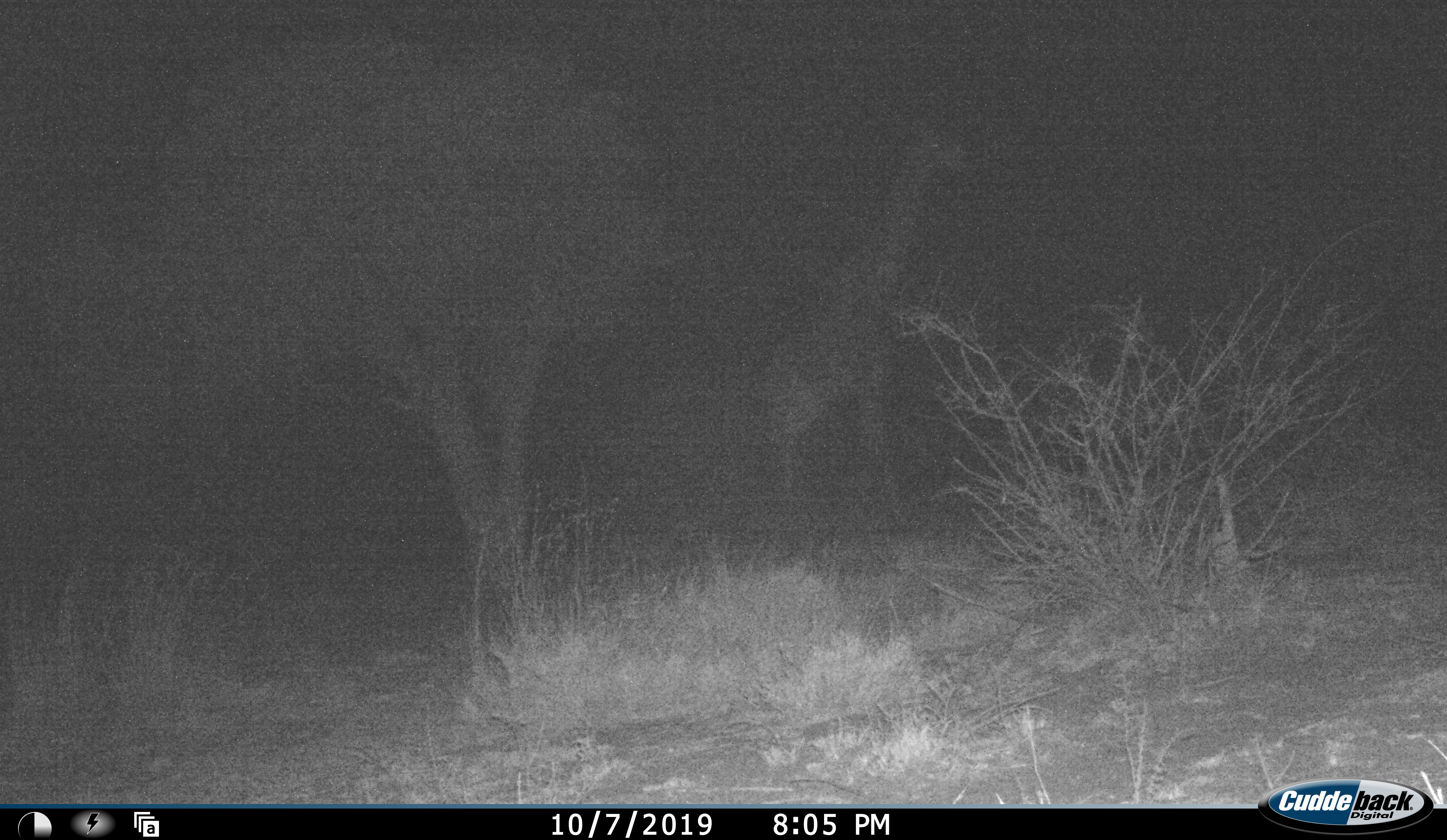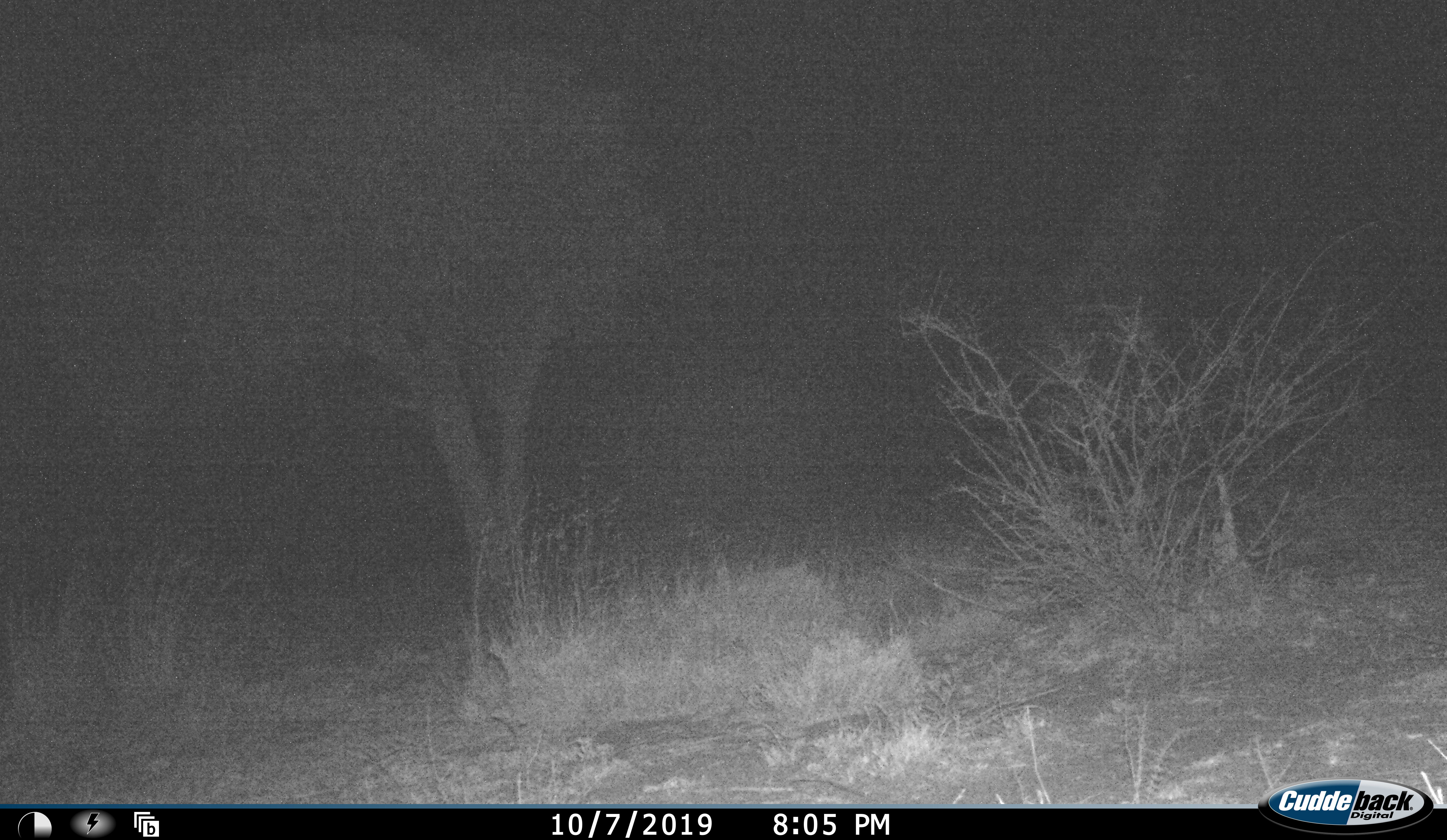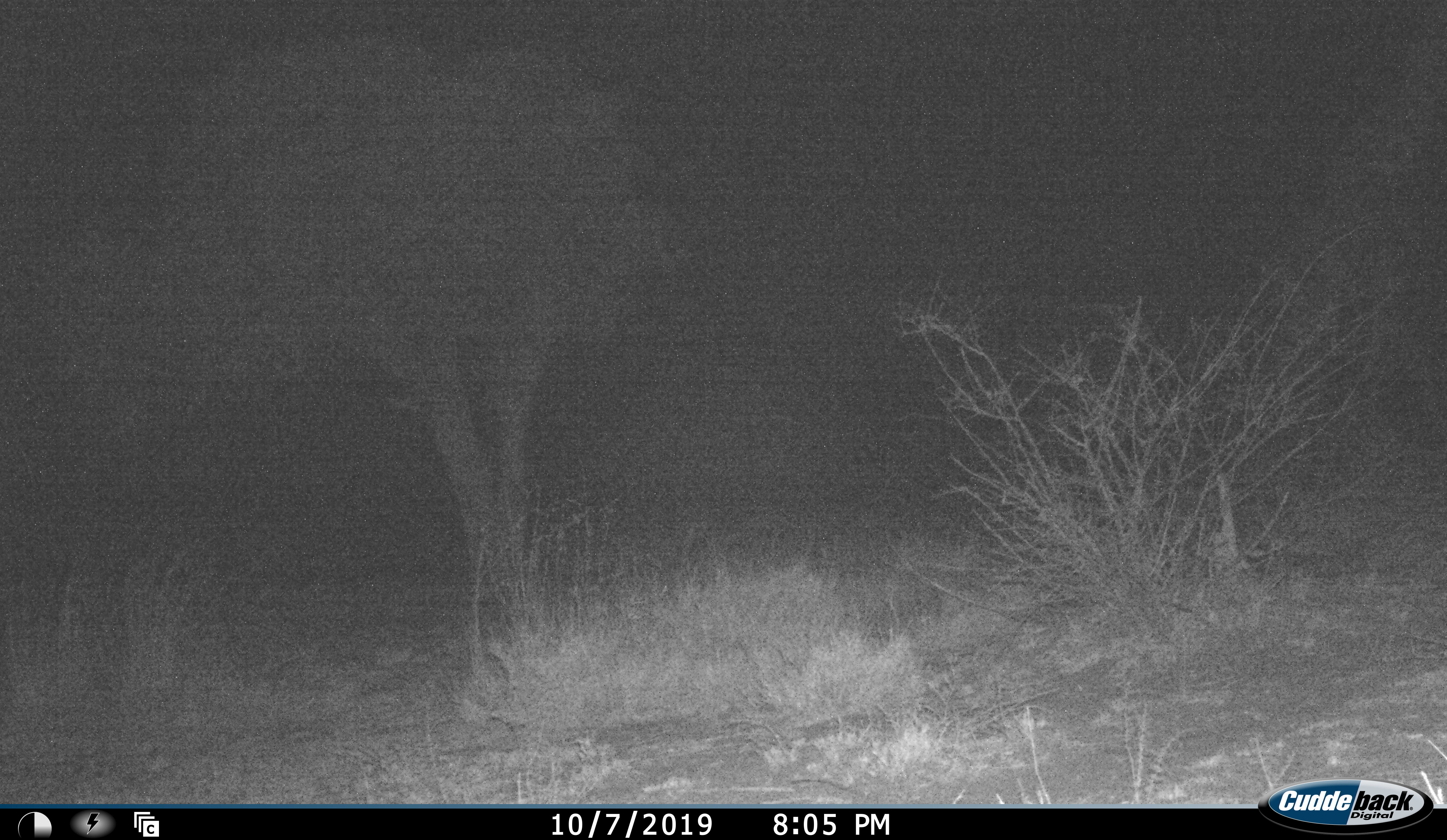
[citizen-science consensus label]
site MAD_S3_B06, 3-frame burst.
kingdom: Animalia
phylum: Chordata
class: Mammalia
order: Artiodactyla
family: Giraffidae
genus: Giraffa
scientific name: Giraffa camelopardalis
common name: giraffe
Giraffe (Giraffa camelopardalis), count 1. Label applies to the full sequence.